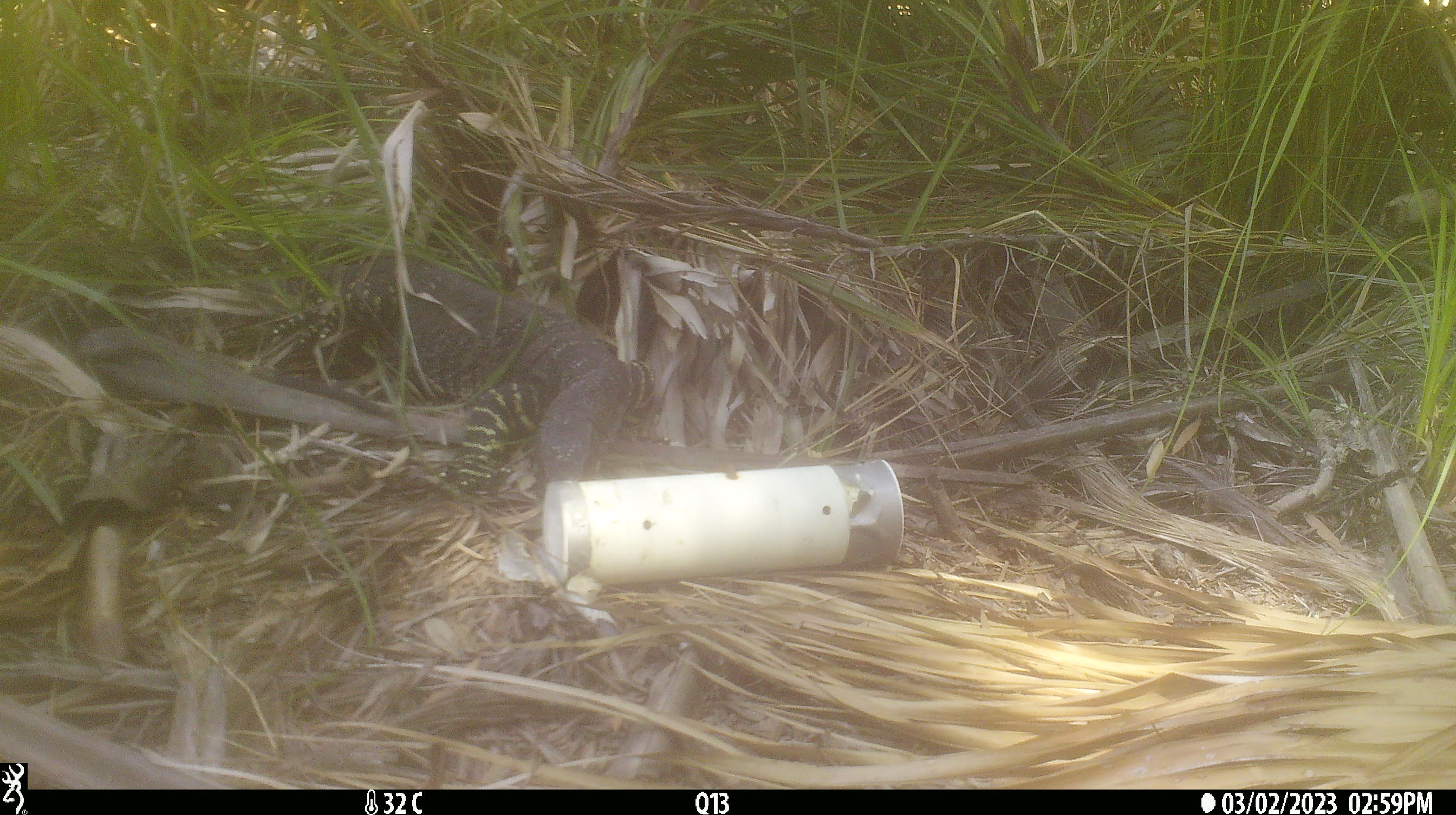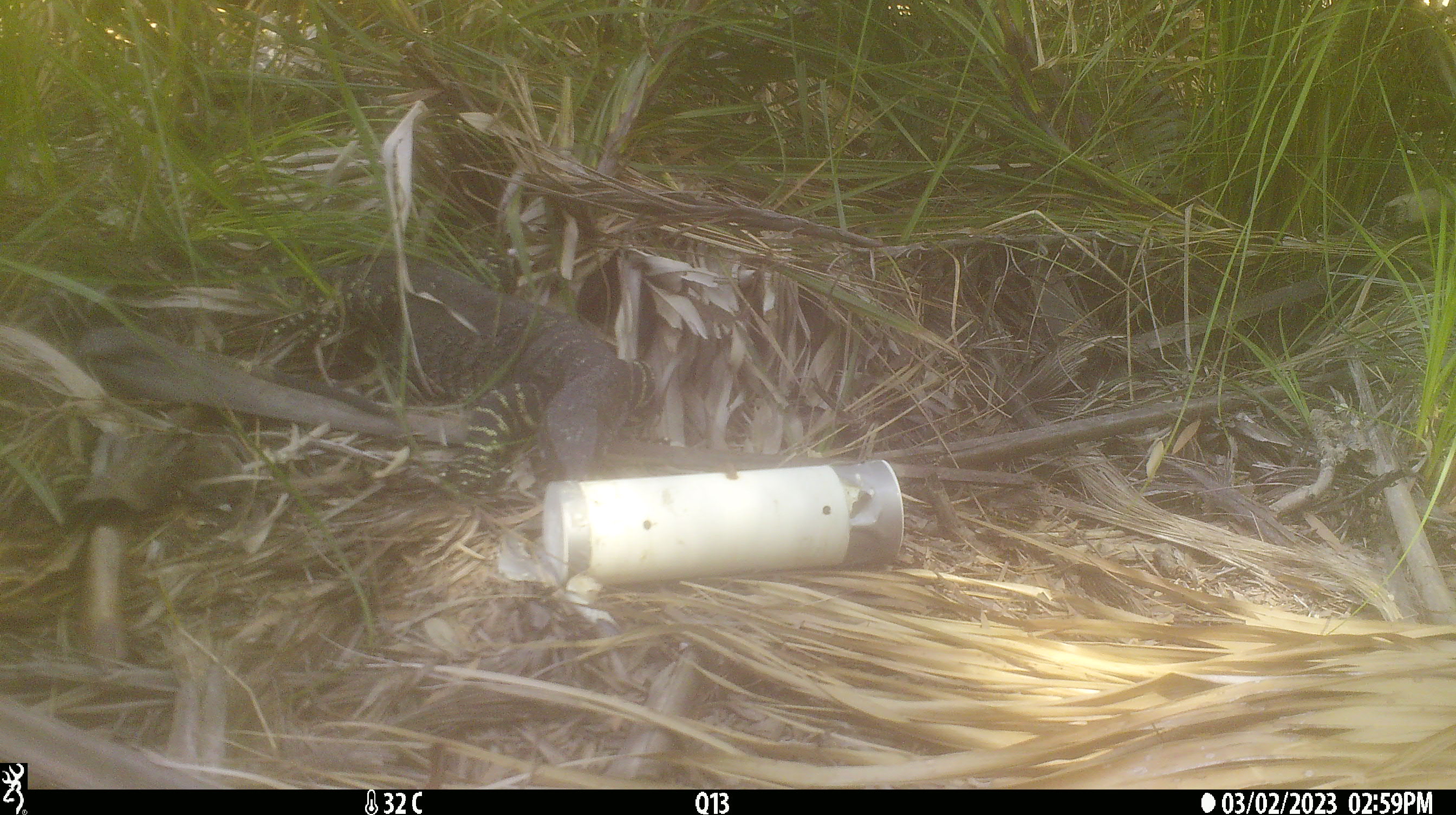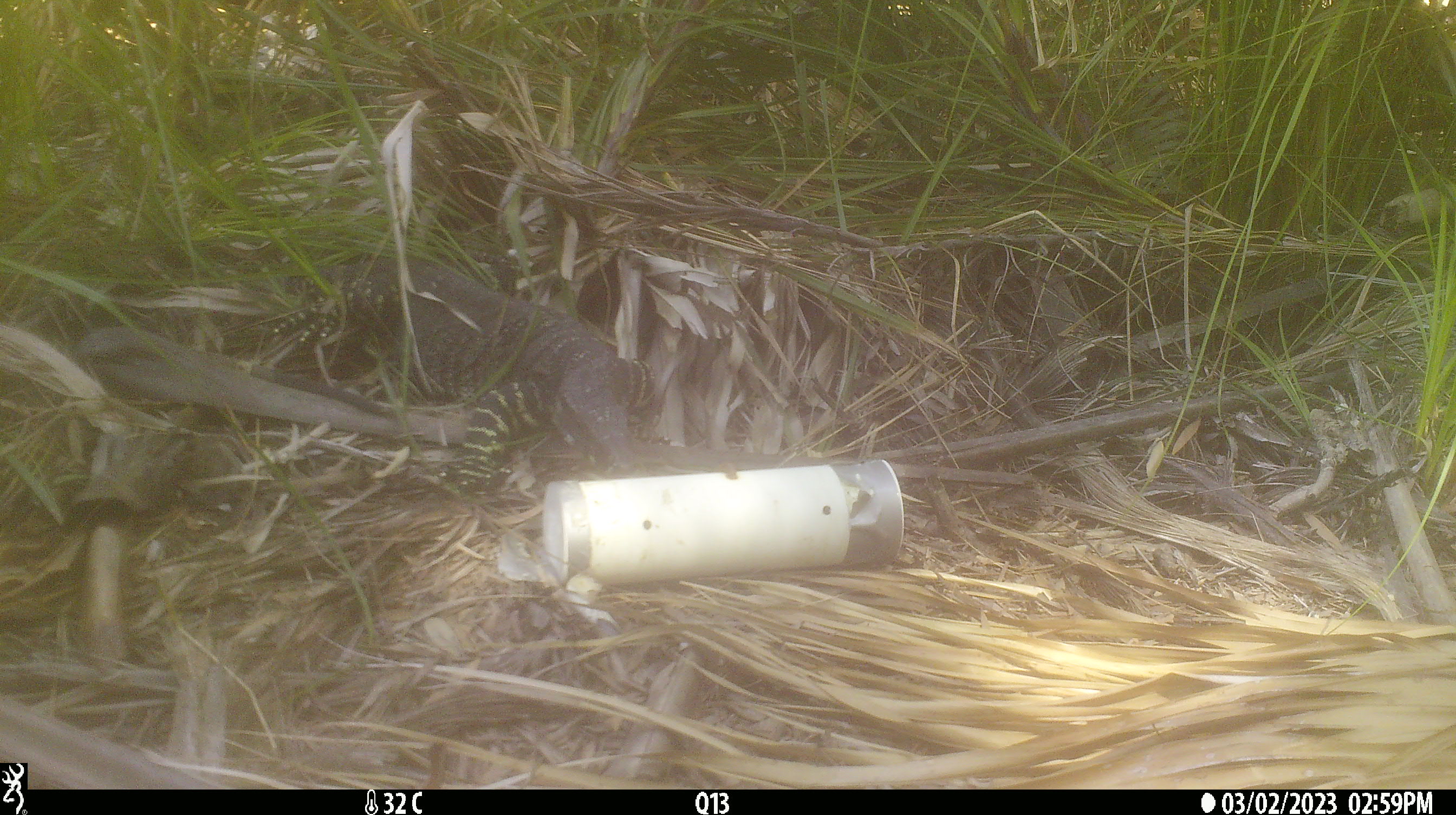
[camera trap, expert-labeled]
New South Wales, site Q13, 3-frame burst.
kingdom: Animalia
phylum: Chordata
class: Reptilia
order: Squamata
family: Varanidae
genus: Varanus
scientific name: Varanus varius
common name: lace monitor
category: goanna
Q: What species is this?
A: Goanna (lace monitor) (Varanus varius).